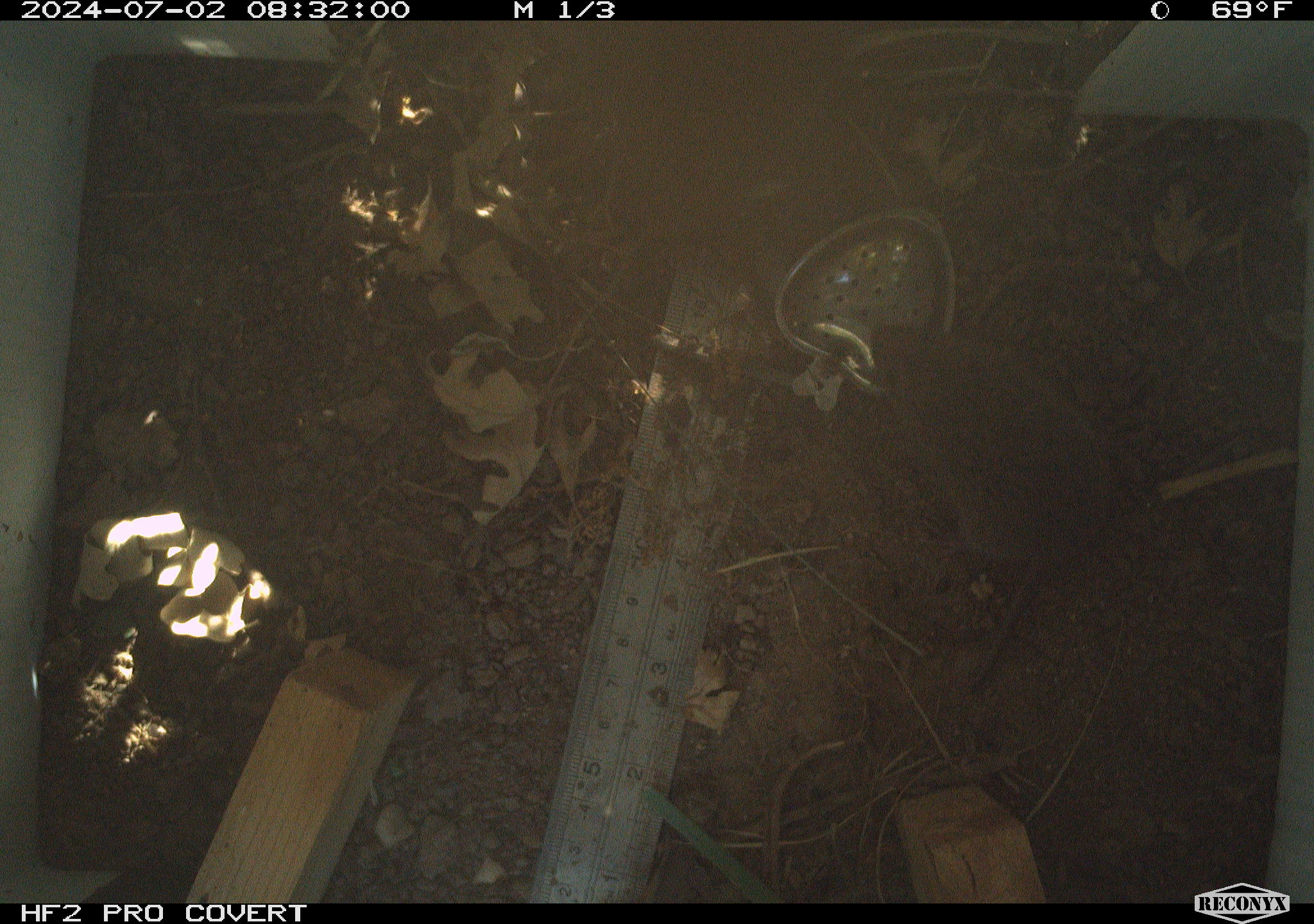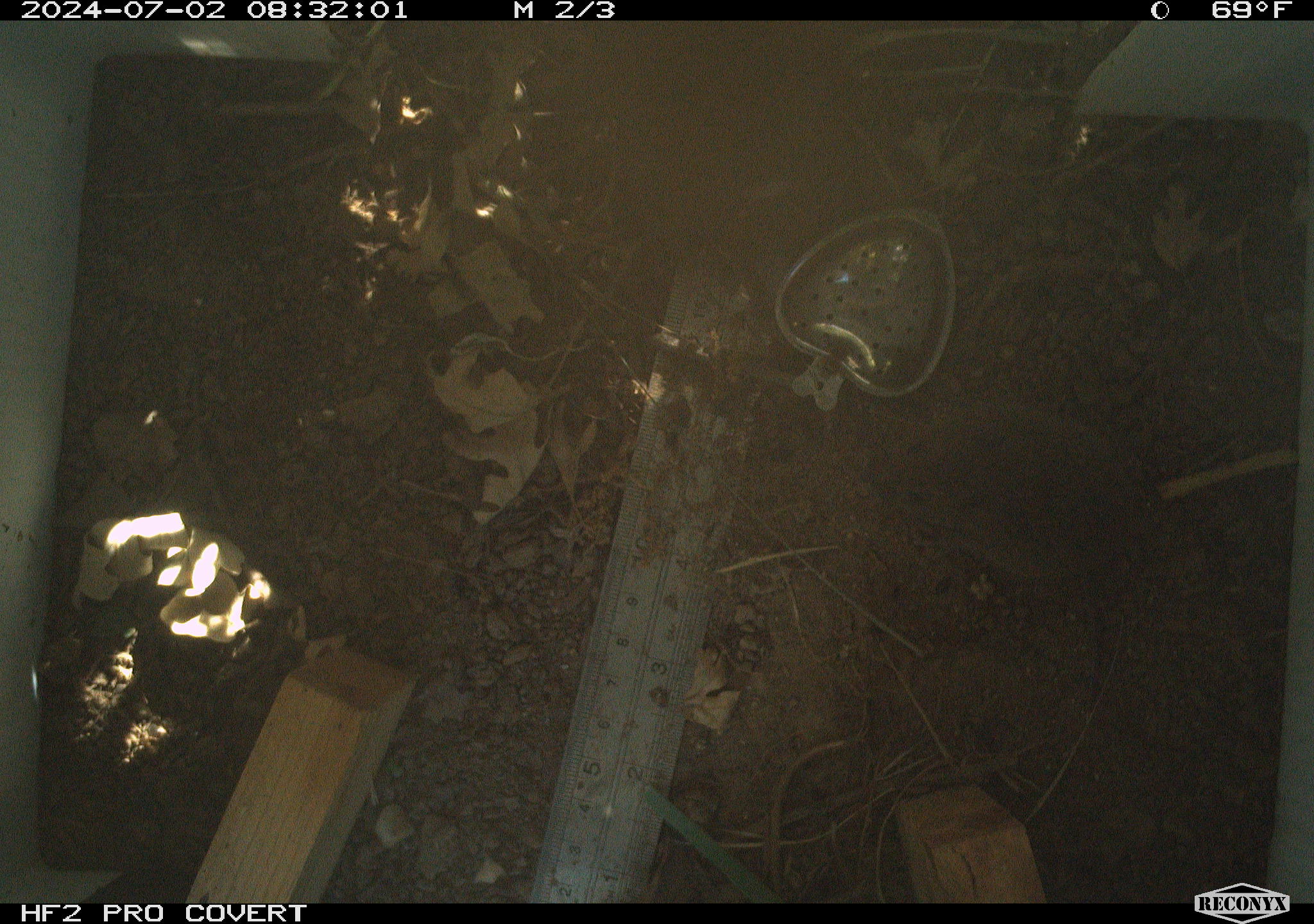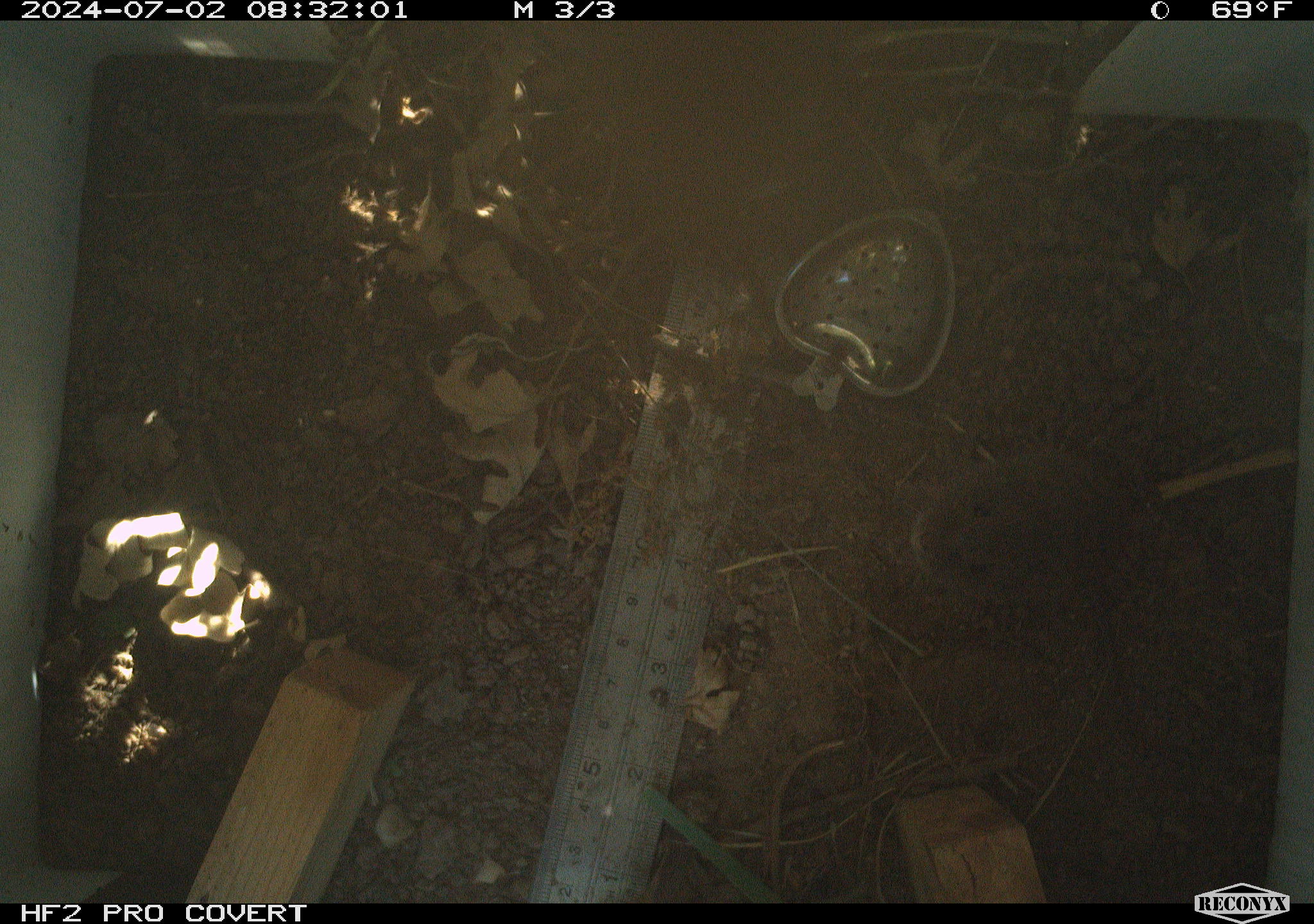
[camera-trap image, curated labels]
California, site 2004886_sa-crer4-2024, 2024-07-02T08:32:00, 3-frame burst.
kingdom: Animalia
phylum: Chordata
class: Mammalia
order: Rodentia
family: Cricetidae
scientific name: Arvicolinae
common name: voles, lemmings, and muskrats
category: arvicolinae subfamily